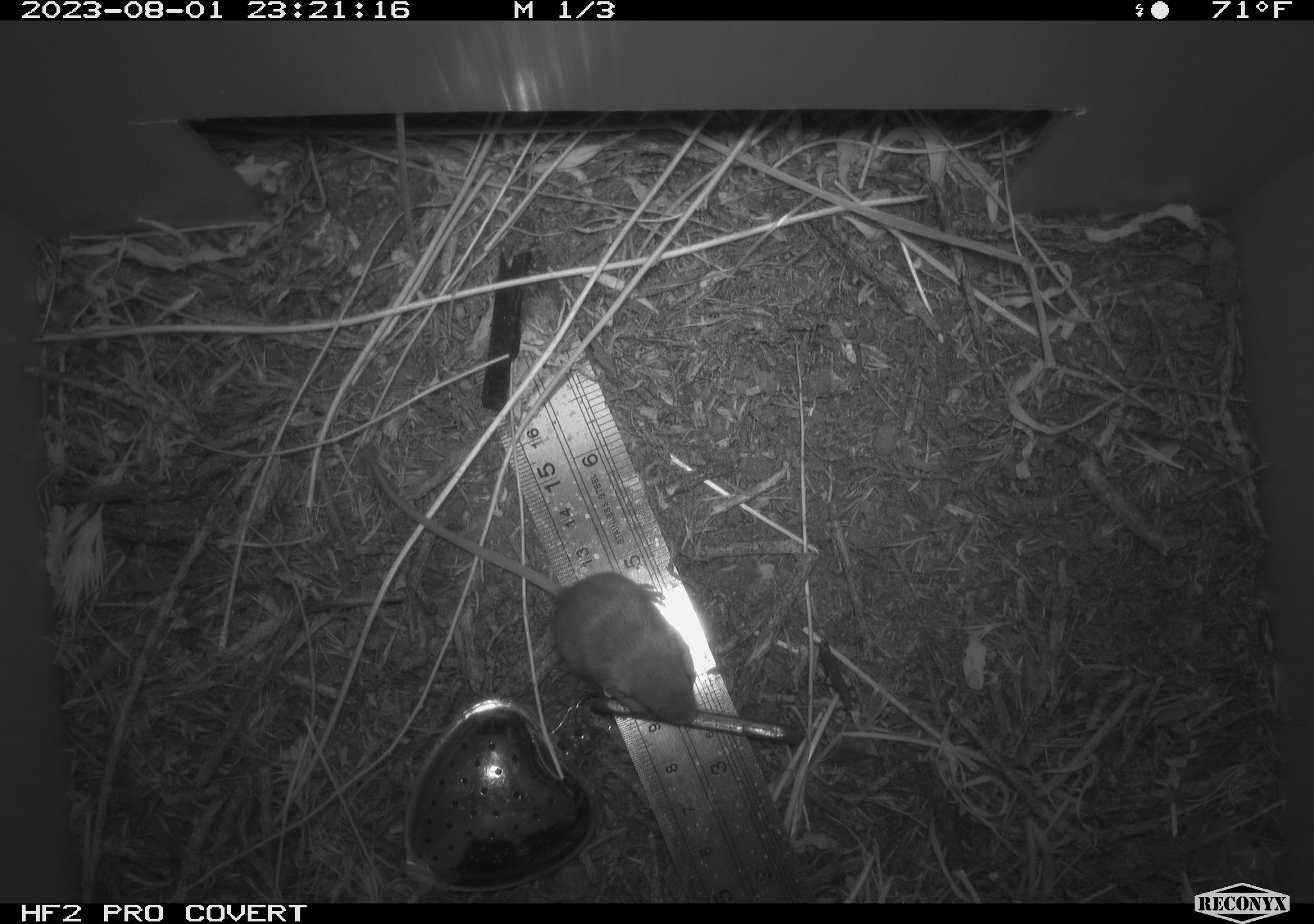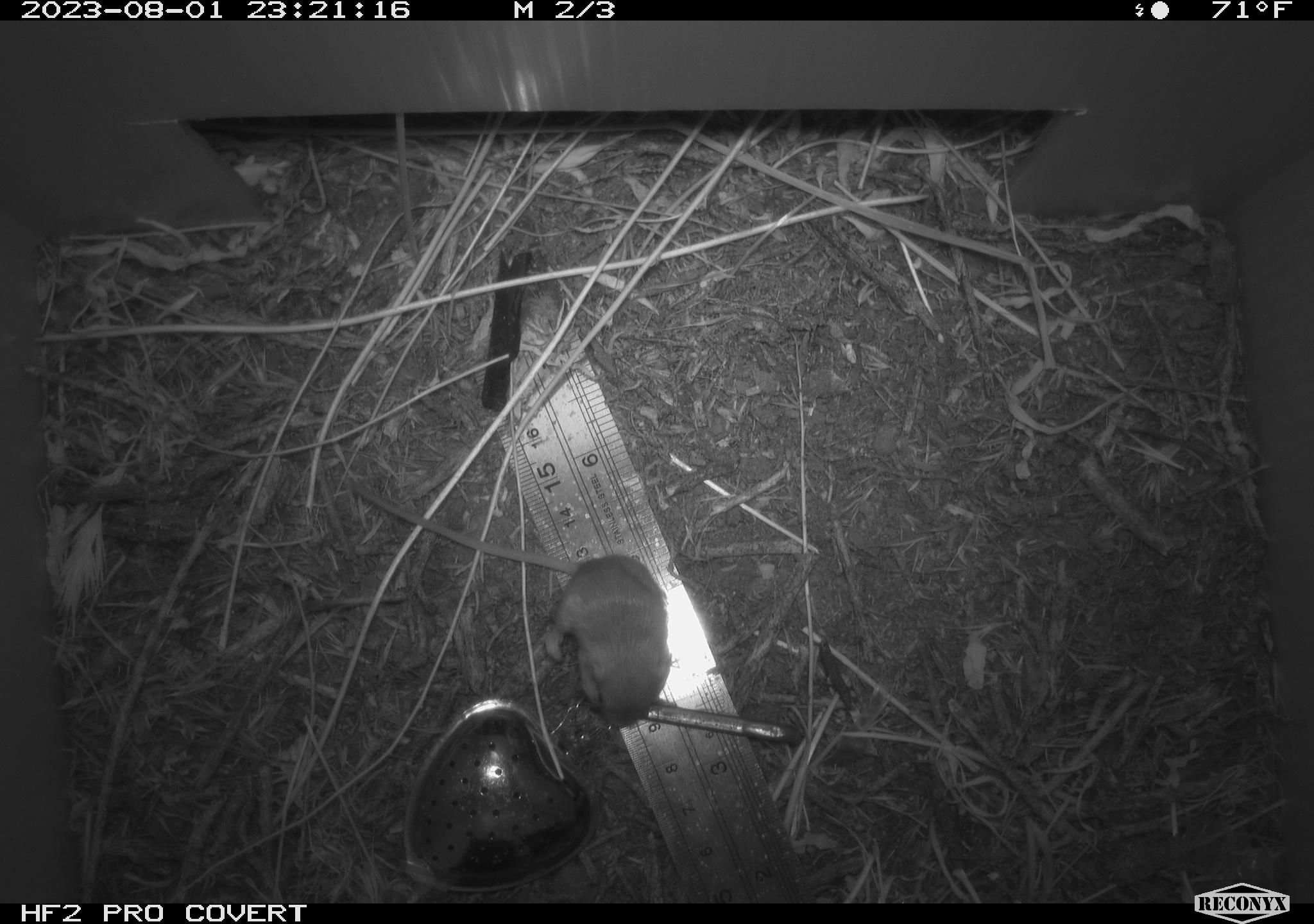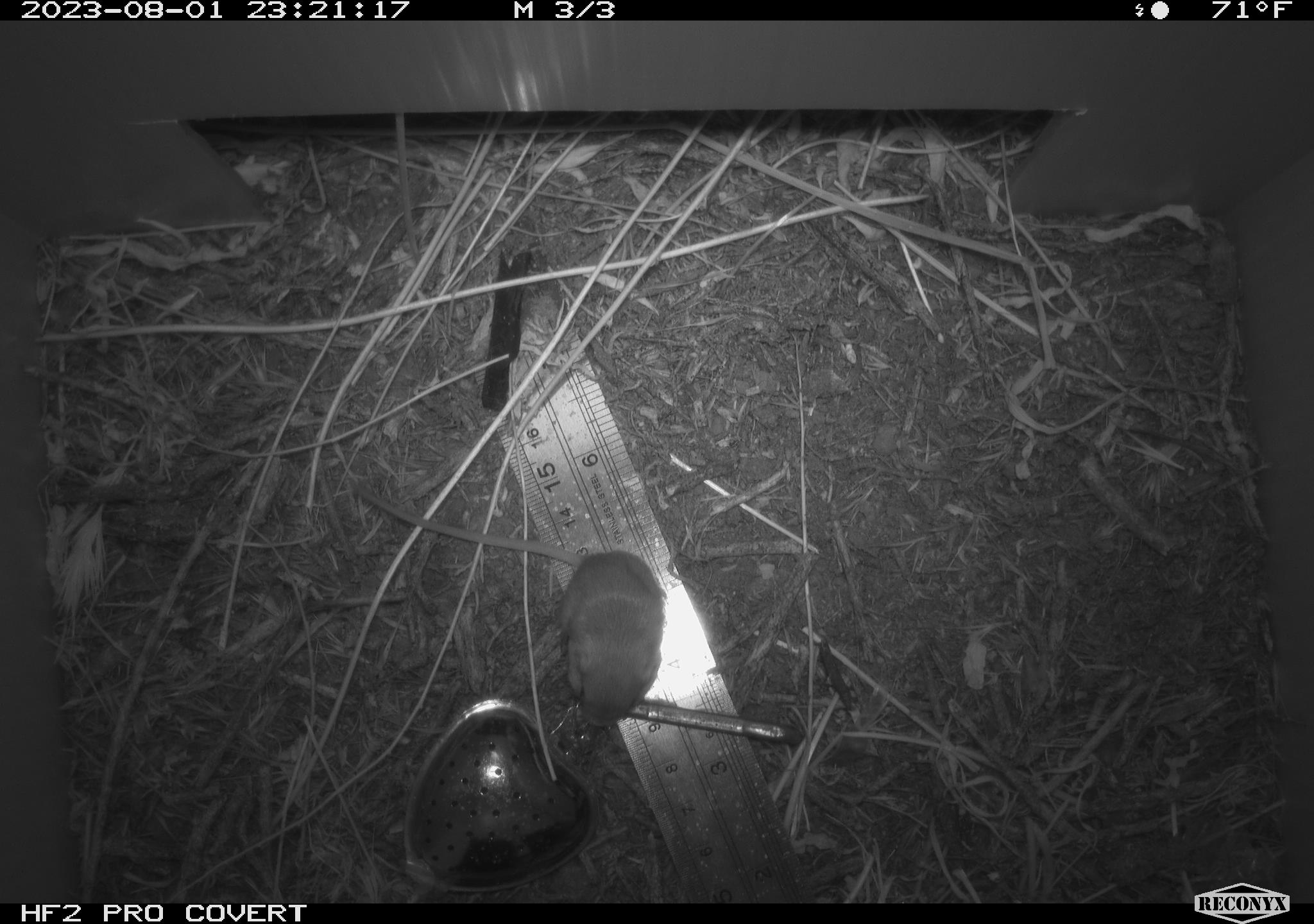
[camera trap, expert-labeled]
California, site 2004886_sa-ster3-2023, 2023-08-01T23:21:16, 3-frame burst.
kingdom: Animalia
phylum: Chordata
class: Mammalia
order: Rodentia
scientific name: Rodentia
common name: mouse species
Mouse species (Rodentia).